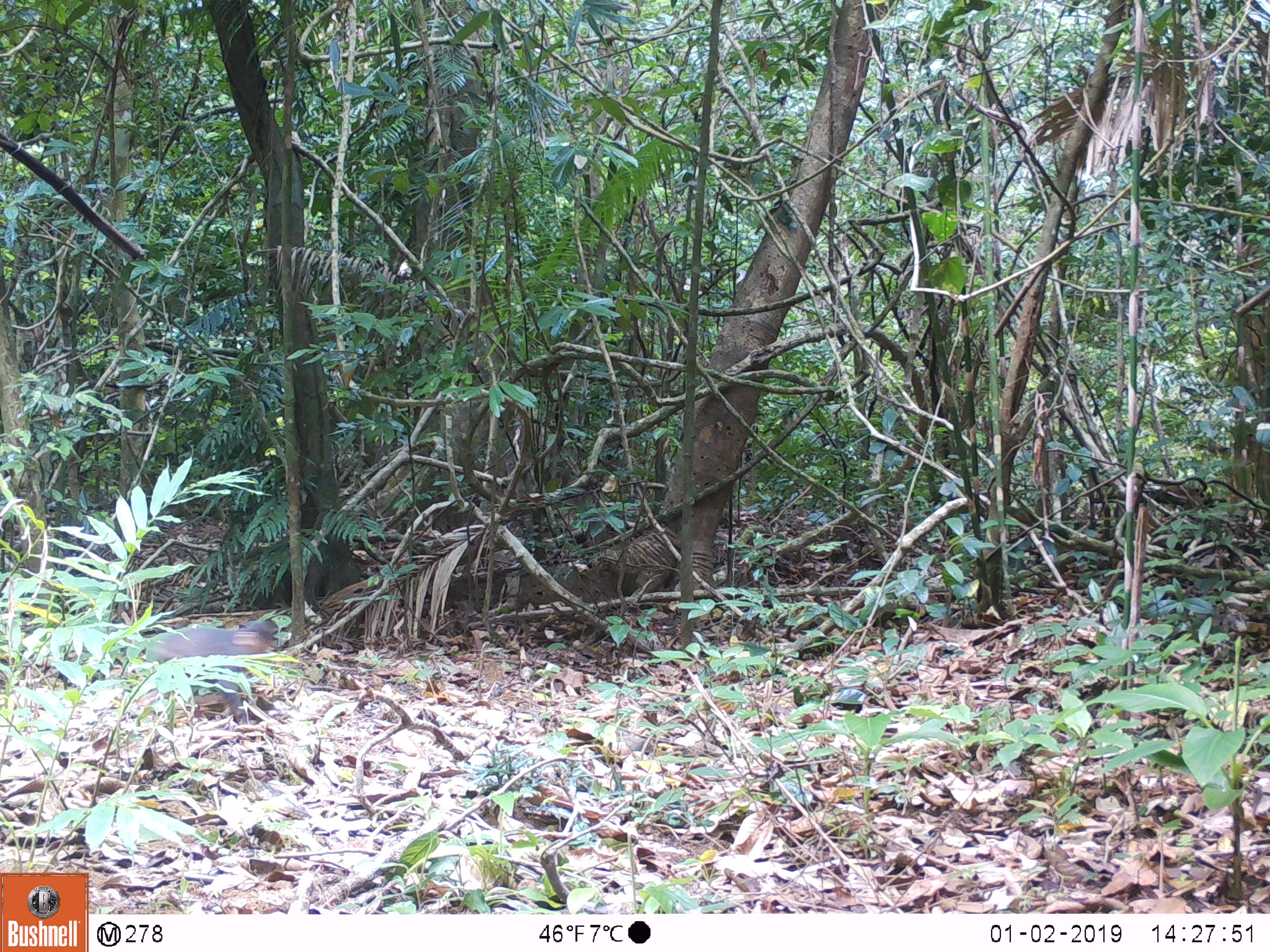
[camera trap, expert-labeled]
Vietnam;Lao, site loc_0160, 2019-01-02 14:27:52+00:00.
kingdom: Animalia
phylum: Chordata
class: Mammalia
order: Primates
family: Cercopithecidae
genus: Macaca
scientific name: Macaca arctoides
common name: stump-tailed macaque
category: stump tailed macaque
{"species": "stump tailed macaque (stump-tailed macaque) (Macaca arctoides)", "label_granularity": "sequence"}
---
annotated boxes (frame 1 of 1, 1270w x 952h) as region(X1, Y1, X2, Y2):
stump tailed macaque: region(140, 621, 277, 725)